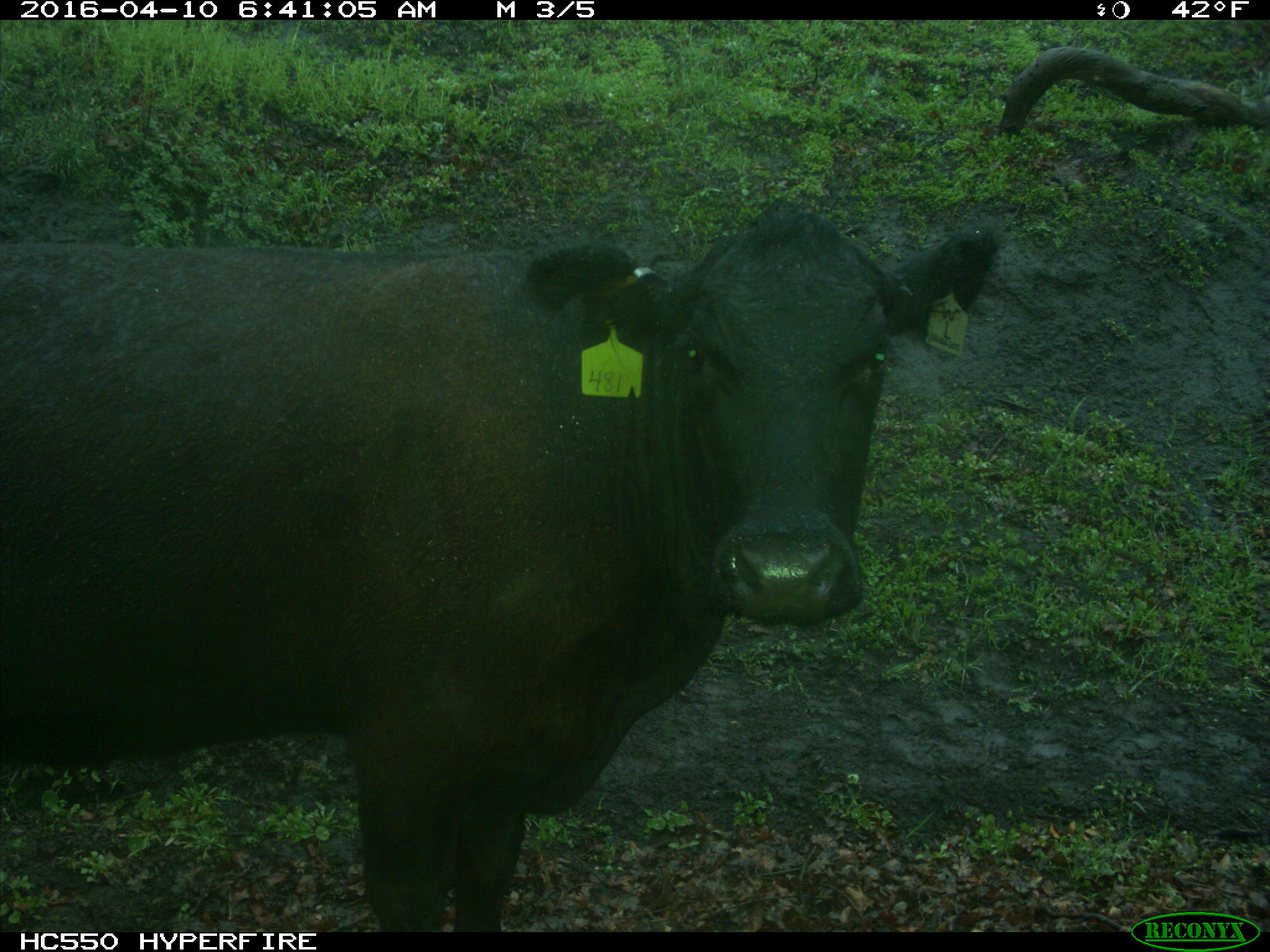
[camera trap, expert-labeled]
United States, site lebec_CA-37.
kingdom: Animalia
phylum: Chordata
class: Mammalia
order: Artiodactyla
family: Bovidae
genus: Bos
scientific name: Bos taurus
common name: domestic cow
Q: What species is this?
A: Bos taurus (domestic cow).